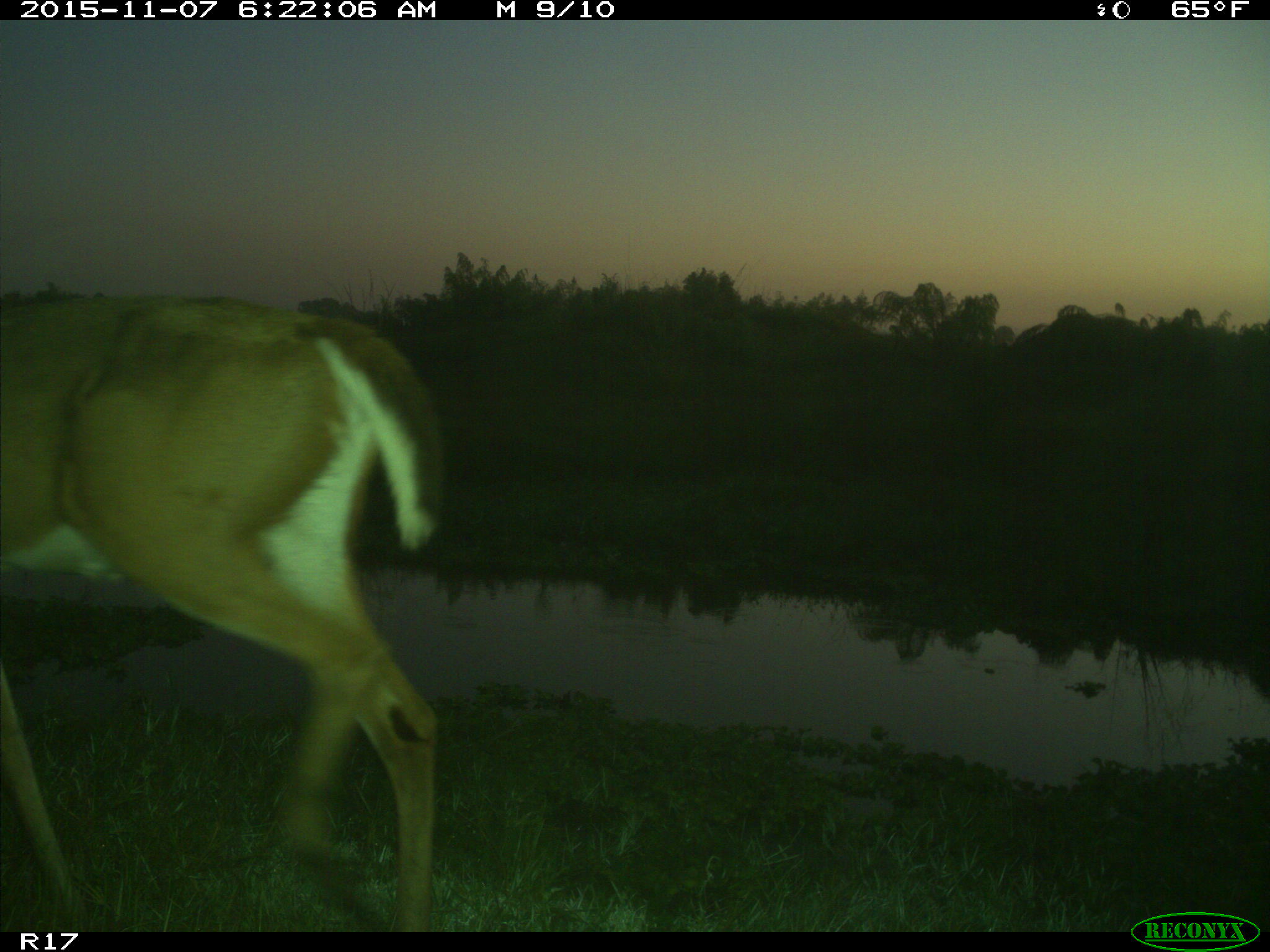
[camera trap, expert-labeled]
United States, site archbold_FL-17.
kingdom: Animalia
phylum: Chordata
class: Mammalia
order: Artiodactyla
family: Cervidae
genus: Odocoileus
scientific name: Odocoileus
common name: deer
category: unidentified deer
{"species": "unidentified deer (deer) (Odocoileus)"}